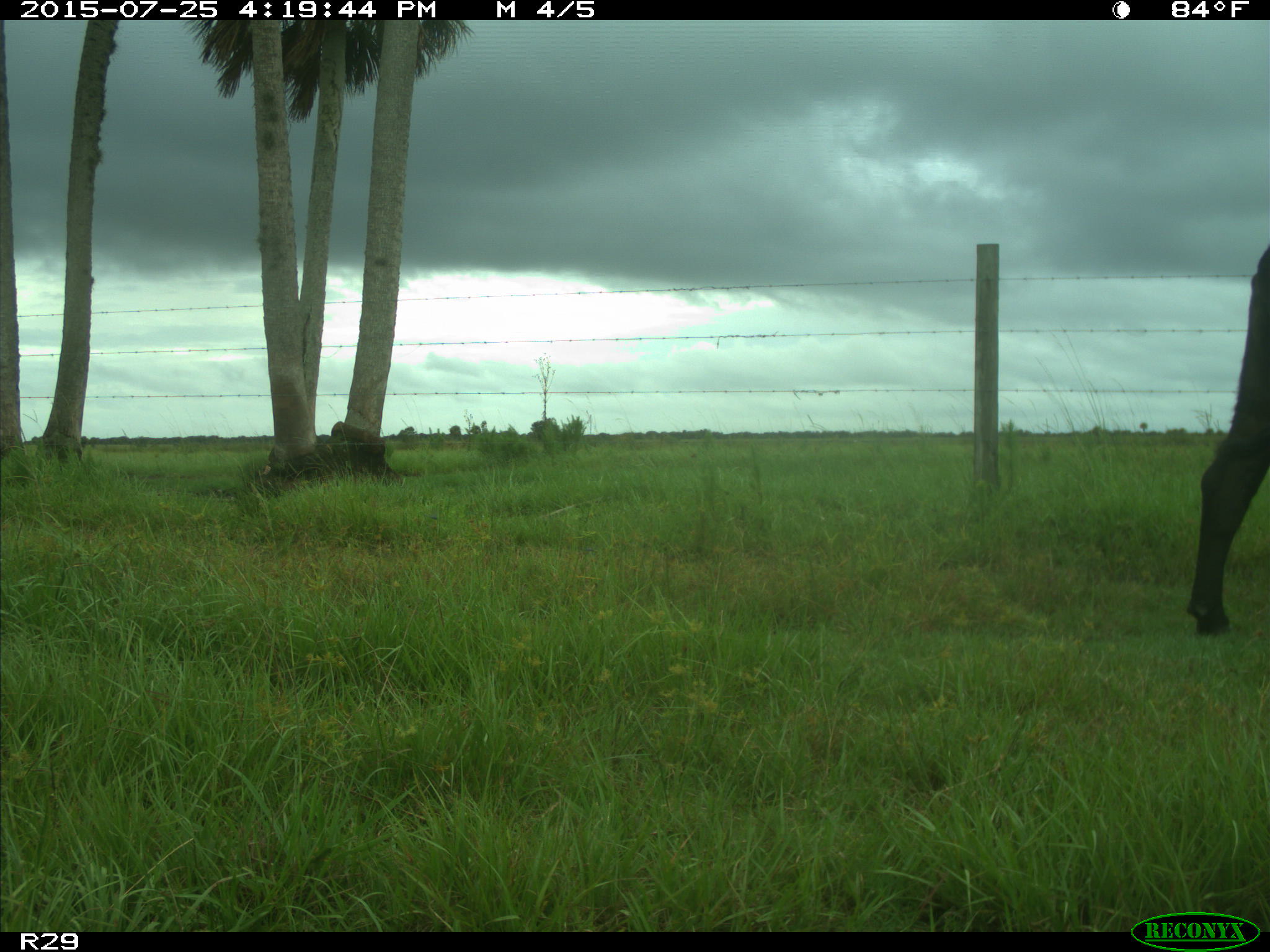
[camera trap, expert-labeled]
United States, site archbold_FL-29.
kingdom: Animalia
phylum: Chordata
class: Mammalia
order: Artiodactyla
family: Bovidae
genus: Bos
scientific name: Bos taurus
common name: domestic cow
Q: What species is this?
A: Bos taurus (domestic cow).